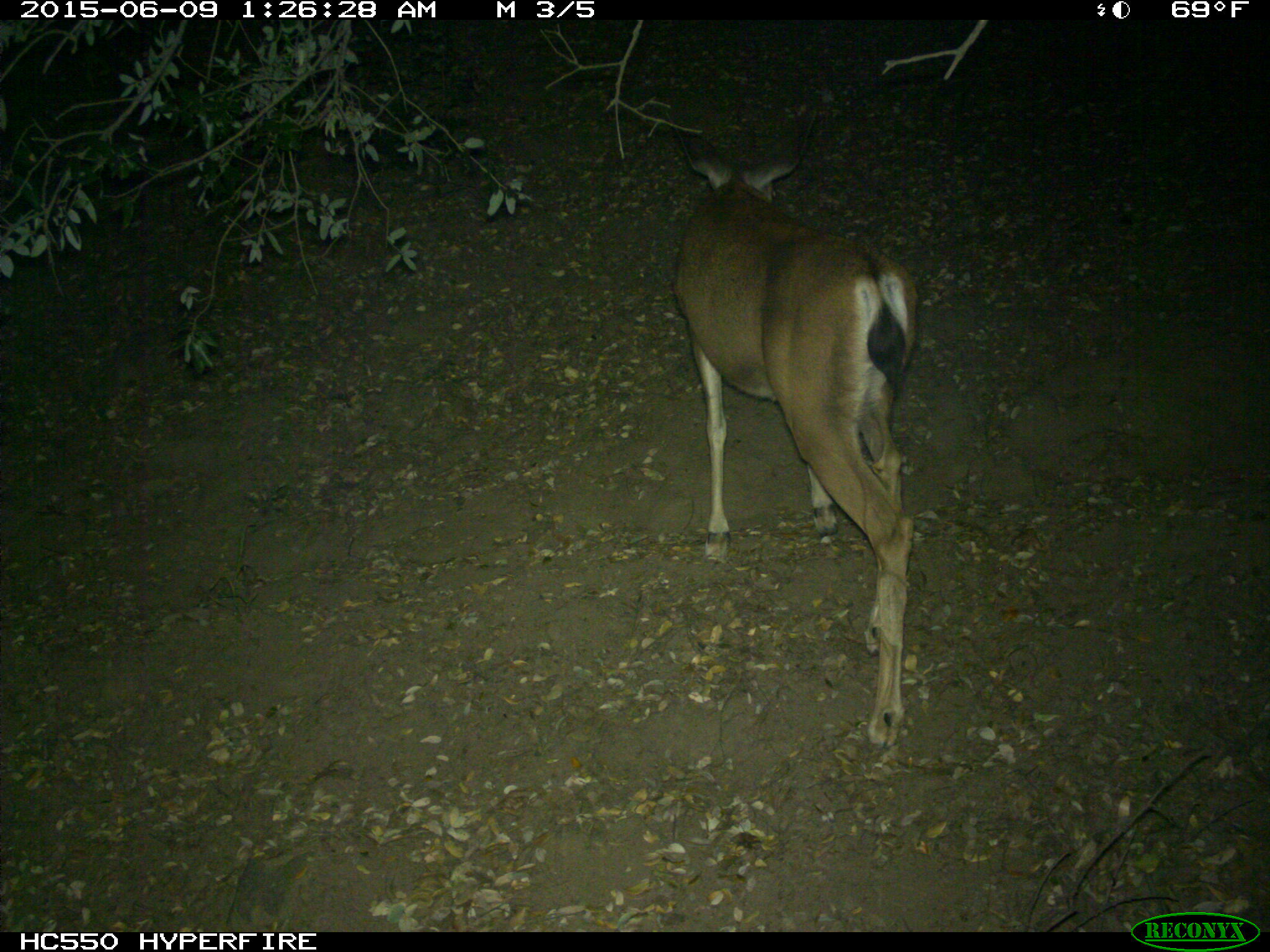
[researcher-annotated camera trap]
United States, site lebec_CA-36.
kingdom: Animalia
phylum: Chordata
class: Mammalia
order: Artiodactyla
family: Cervidae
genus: Odocoileus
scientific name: Odocoileus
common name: deer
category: unidentified deer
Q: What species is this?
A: Unidentified deer (deer) (Odocoileus).